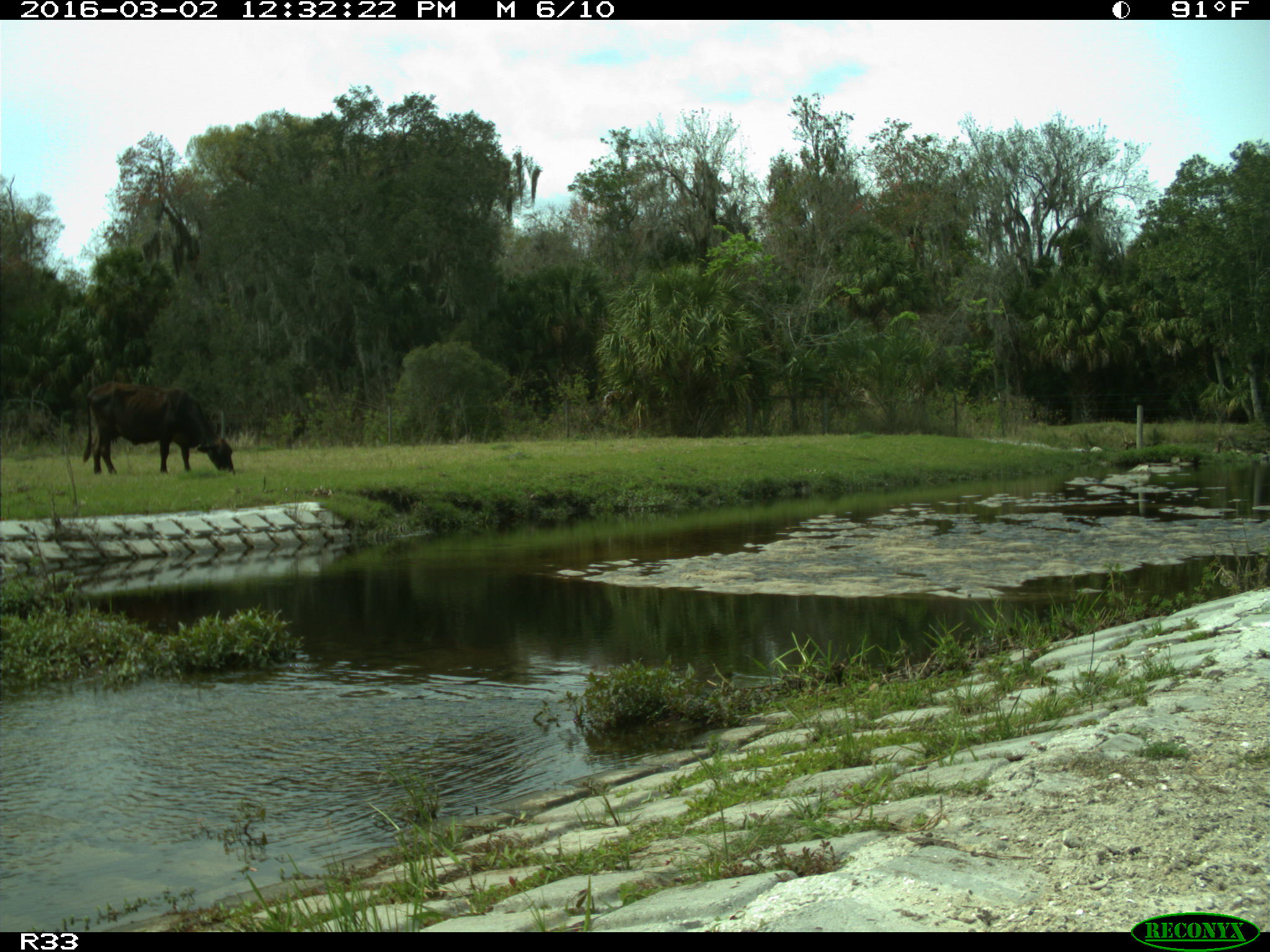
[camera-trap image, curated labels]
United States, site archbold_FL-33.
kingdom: Animalia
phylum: Chordata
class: Mammalia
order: Artiodactyla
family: Bovidae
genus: Bos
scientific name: Bos taurus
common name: domestic cow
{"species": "Bos taurus (domestic cow)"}